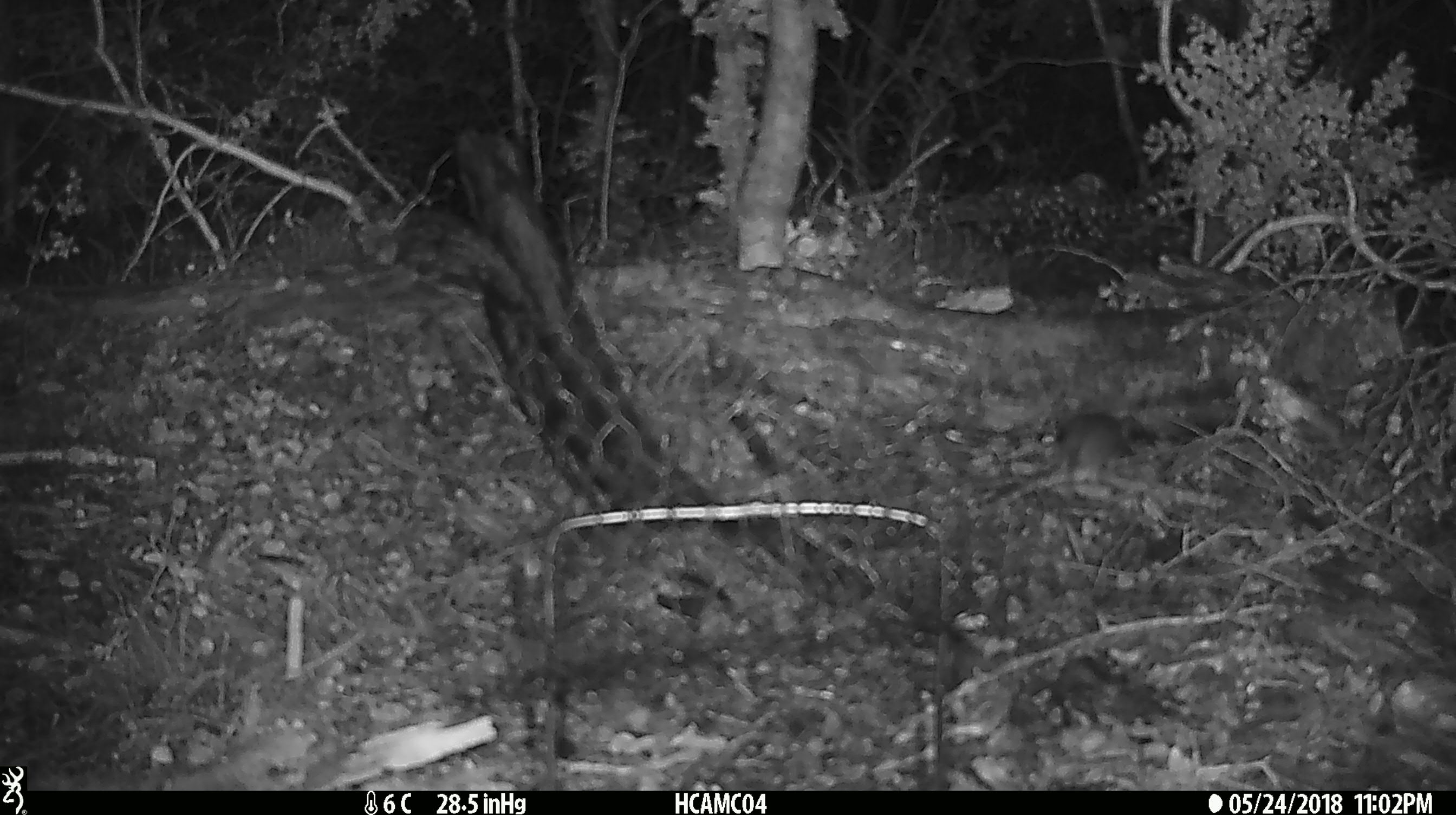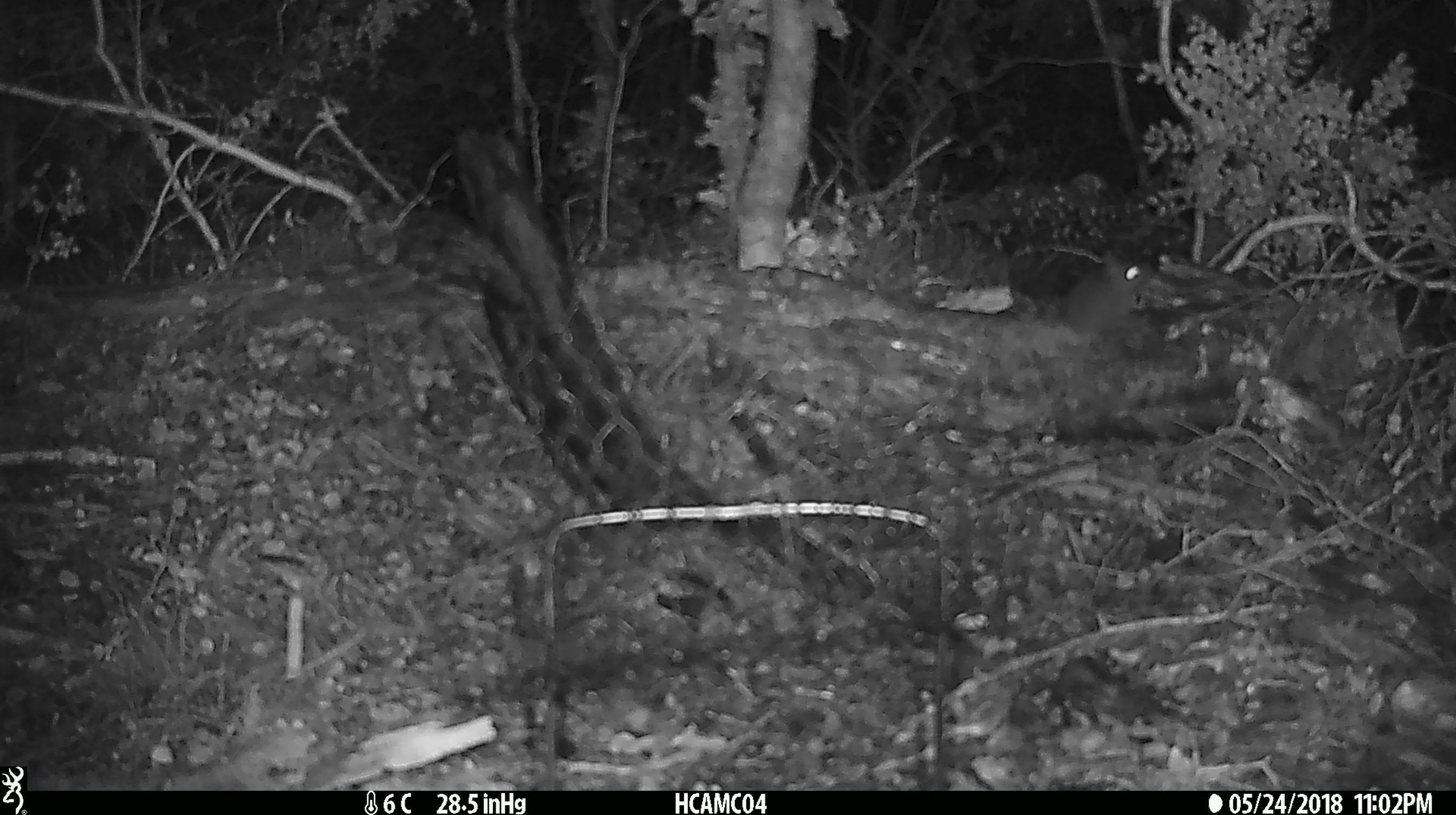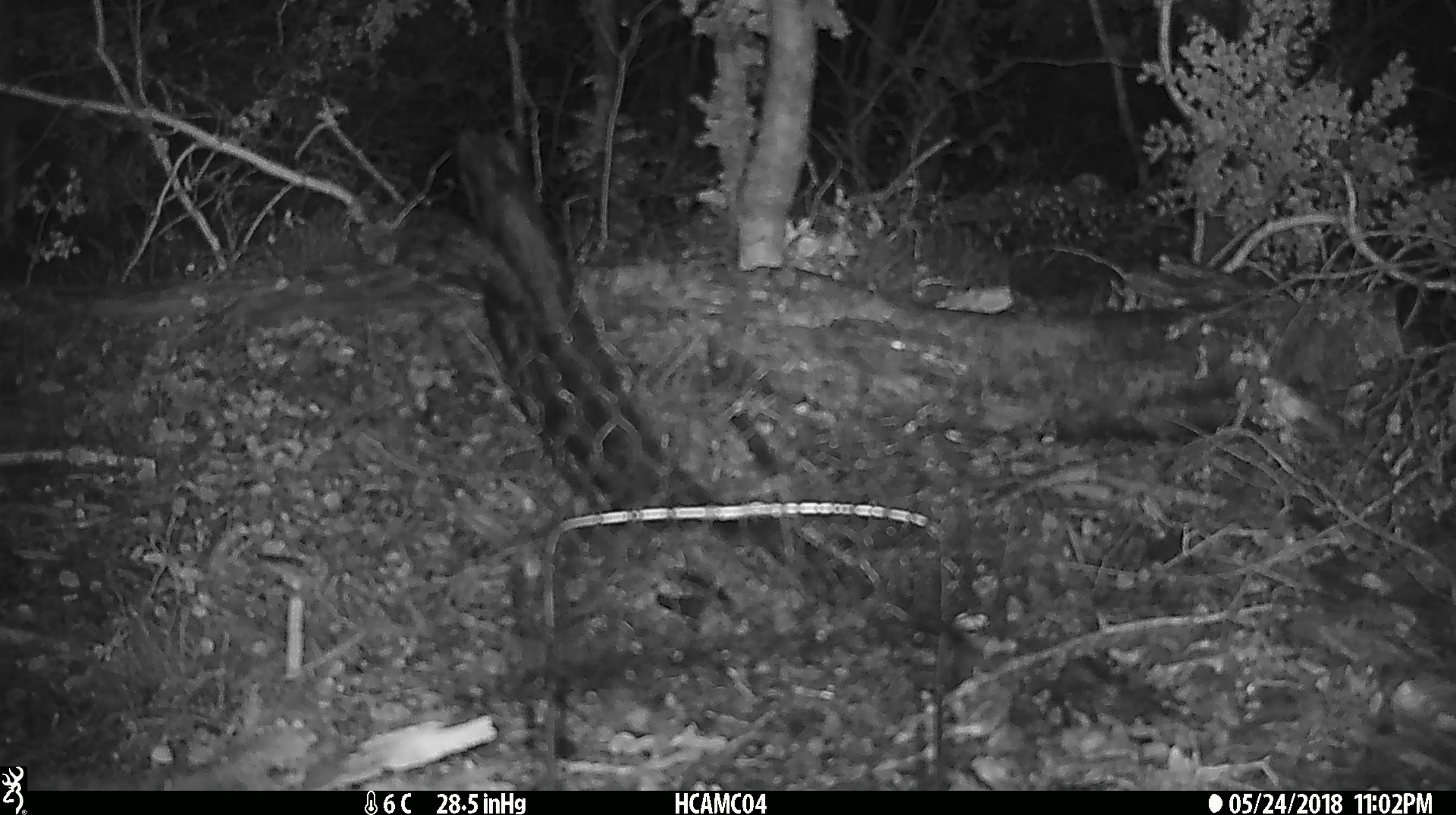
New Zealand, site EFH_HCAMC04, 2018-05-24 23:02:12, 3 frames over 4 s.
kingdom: Animalia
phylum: Chordata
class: Mammalia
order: Rodentia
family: Muridae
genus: Mus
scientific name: Mus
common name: mouse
Mouse (Mus).